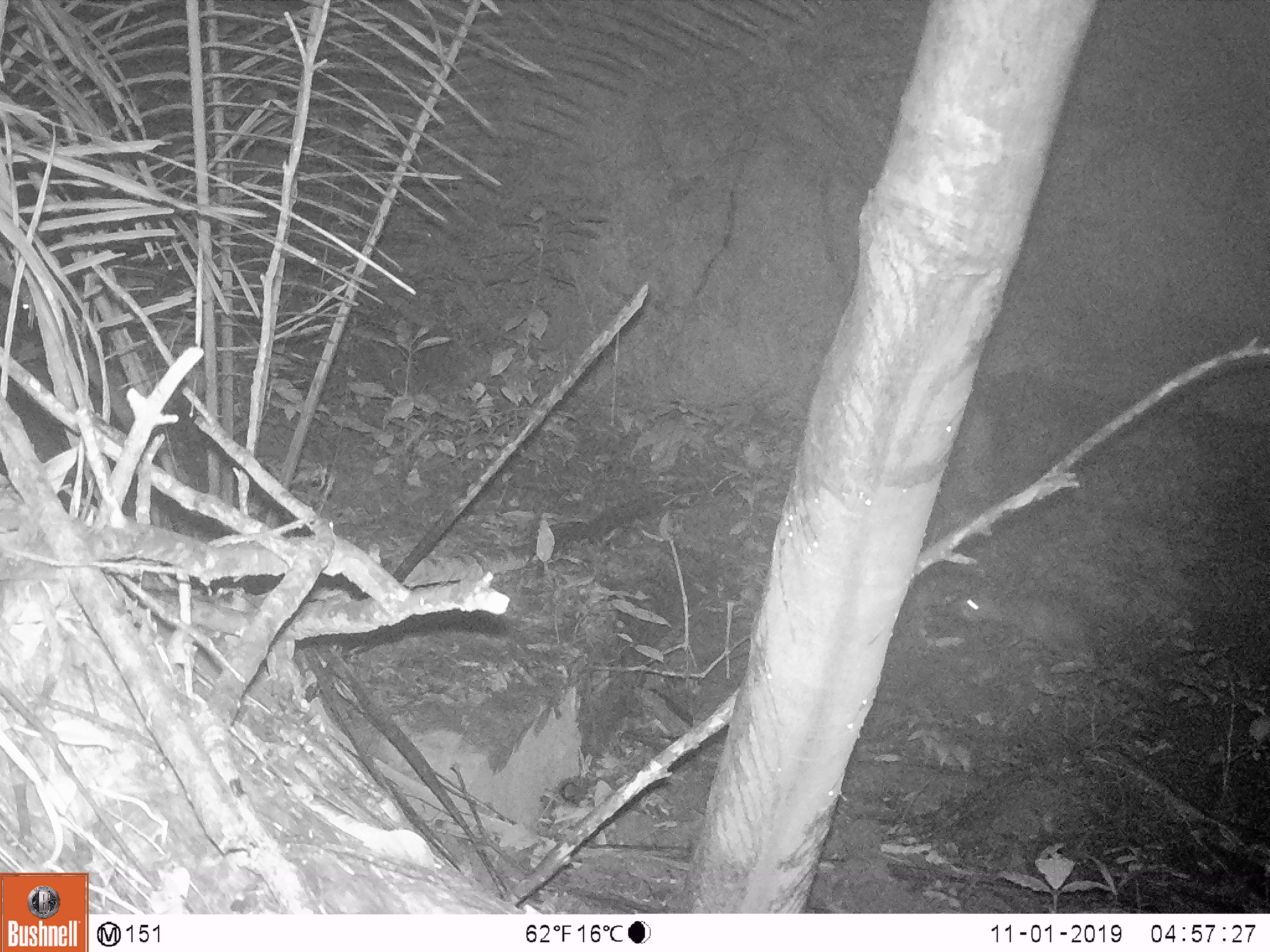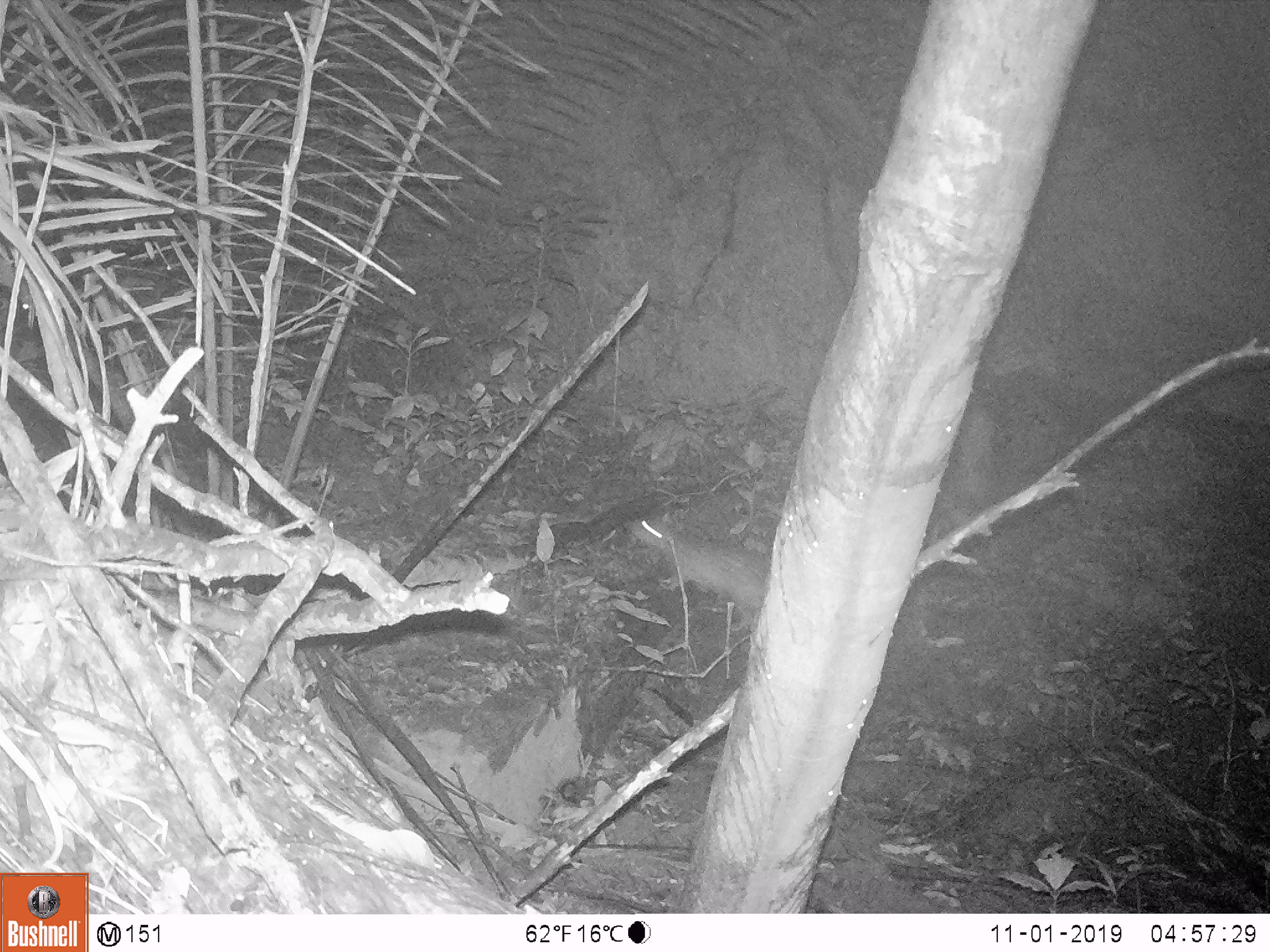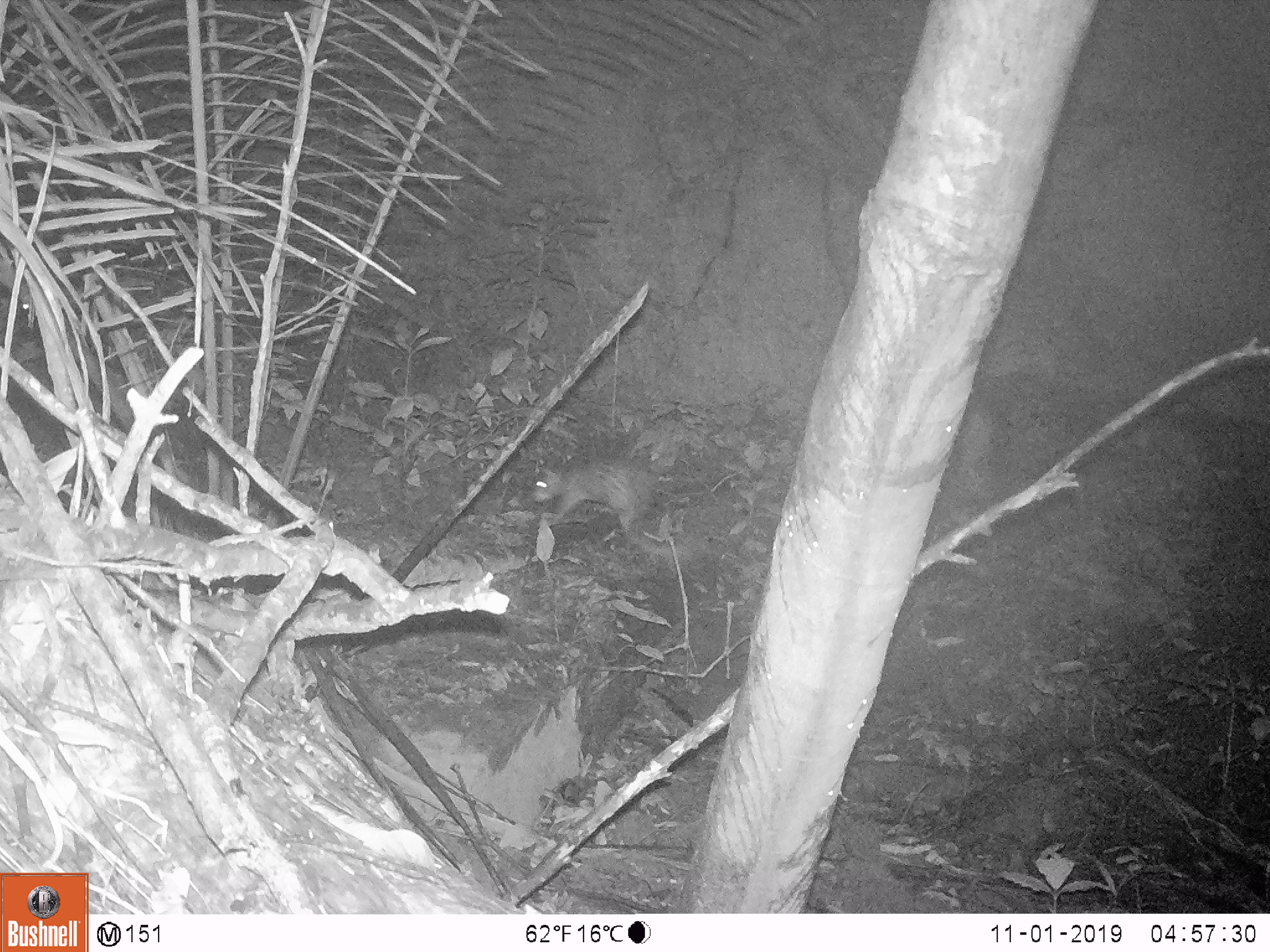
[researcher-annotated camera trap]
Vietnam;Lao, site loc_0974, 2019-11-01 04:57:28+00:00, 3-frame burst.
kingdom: Animalia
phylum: Chordata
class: Mammalia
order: Rodentia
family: Hystricidae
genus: Atherurus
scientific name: Atherurus macrourus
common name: asiatic brush-tailed porcupine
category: asiatic brush tailed porcupine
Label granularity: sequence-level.